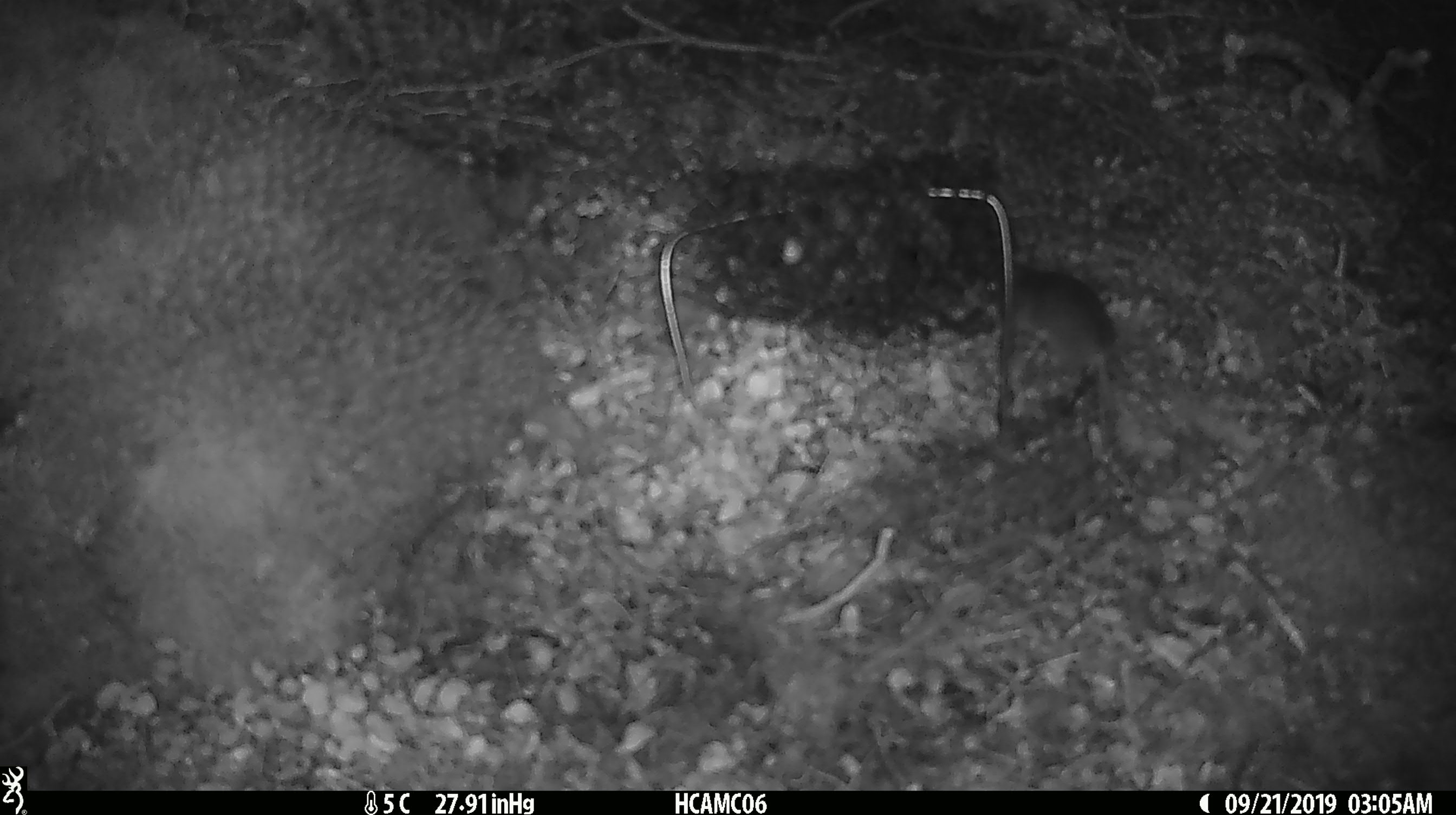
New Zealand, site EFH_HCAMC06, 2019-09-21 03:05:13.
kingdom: Animalia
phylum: Chordata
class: Mammalia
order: Rodentia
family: Muridae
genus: Mus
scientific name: Mus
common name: mouse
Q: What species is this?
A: Mouse (Mus).